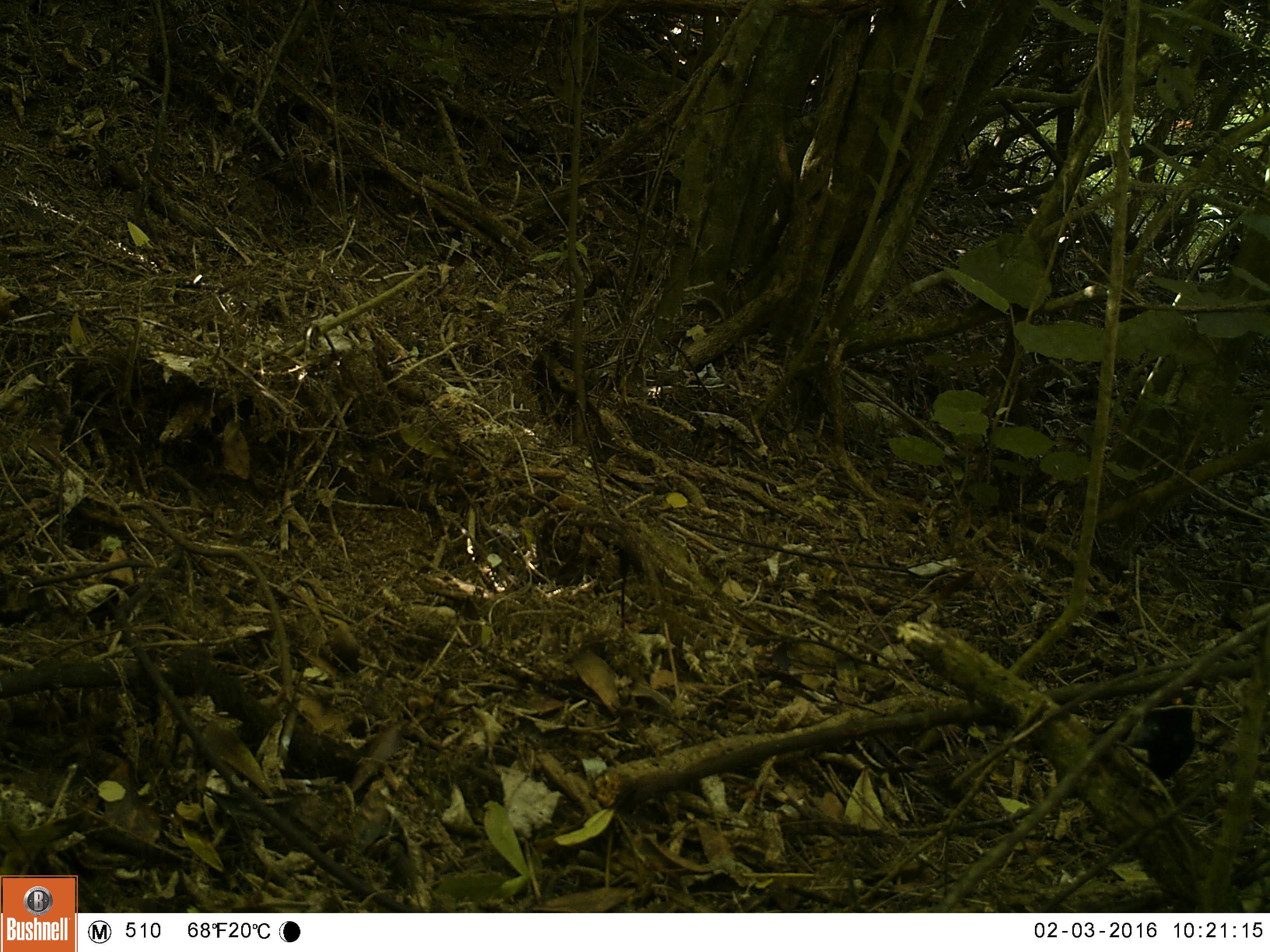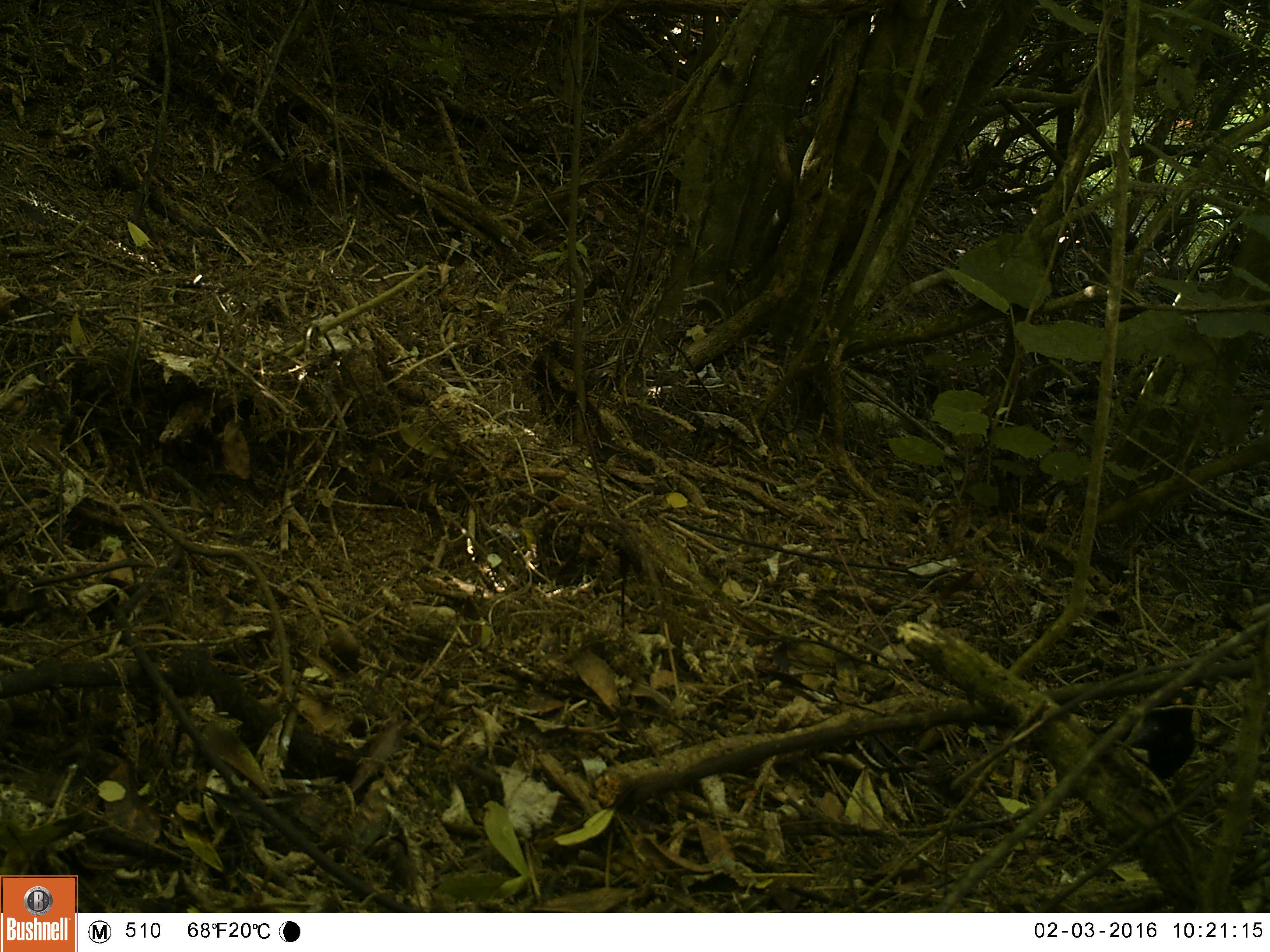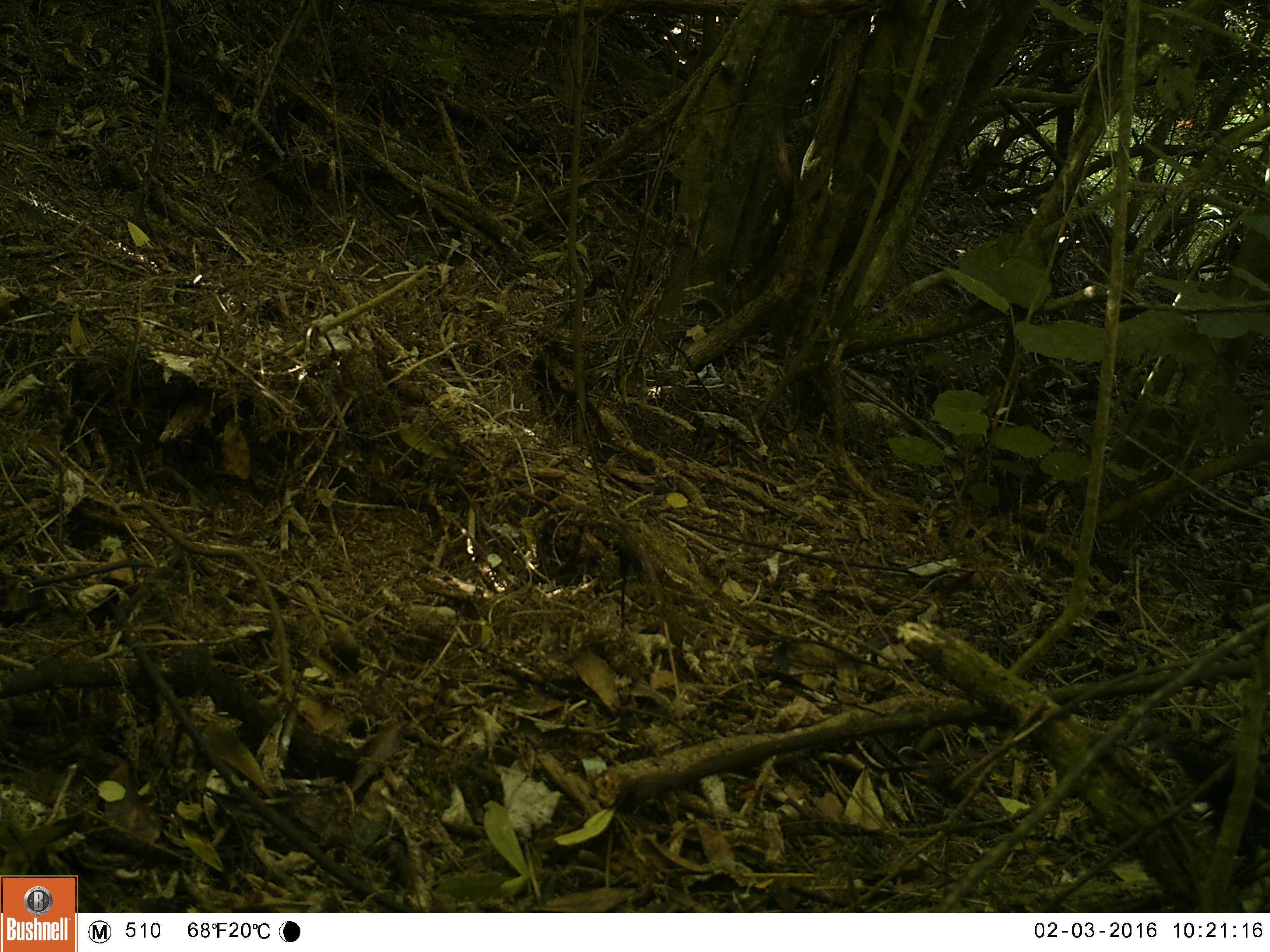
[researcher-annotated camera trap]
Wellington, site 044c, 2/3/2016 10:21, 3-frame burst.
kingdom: Animalia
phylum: Chordata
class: Aves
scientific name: Aves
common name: bird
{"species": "bird (Aves)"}